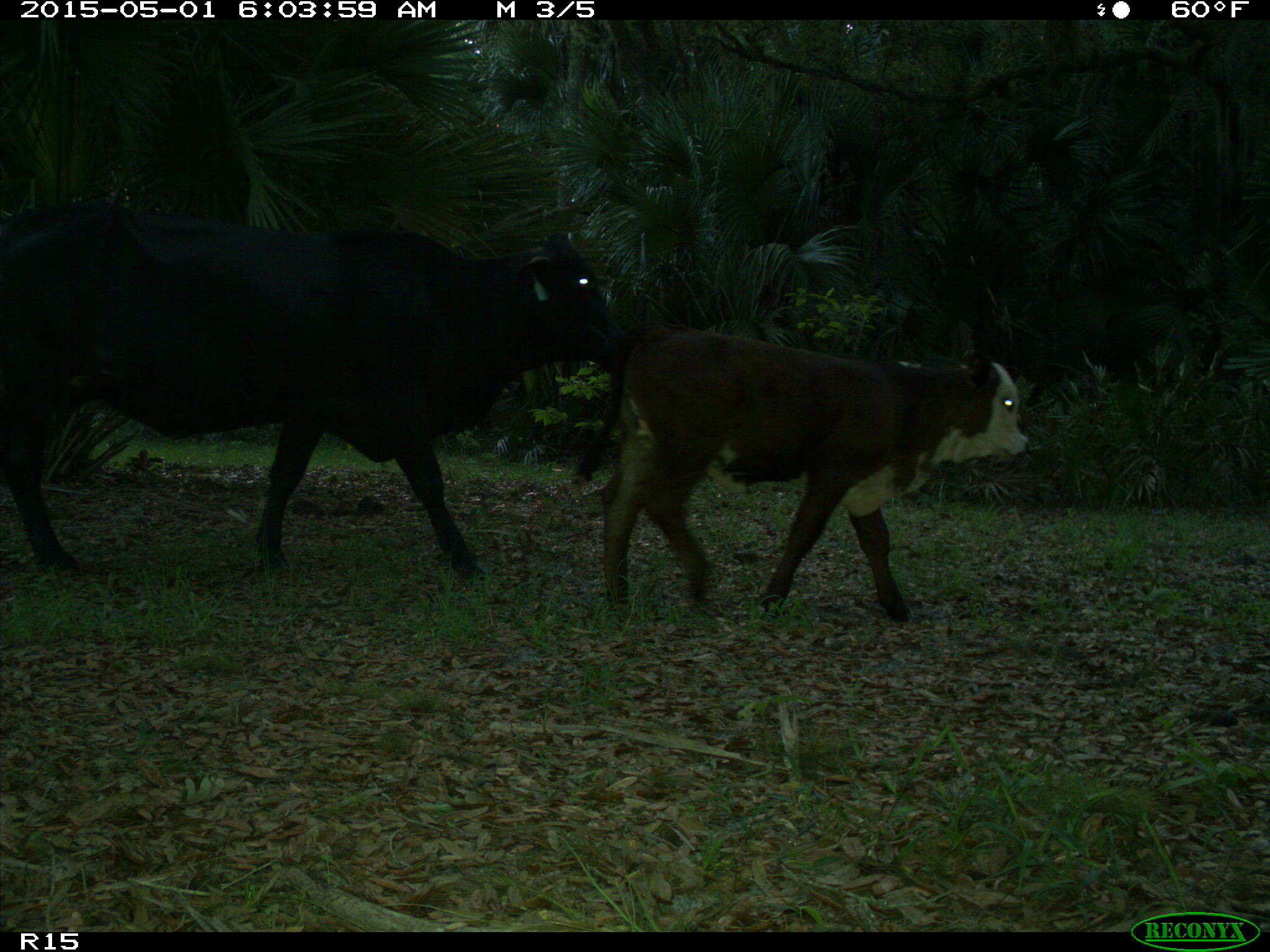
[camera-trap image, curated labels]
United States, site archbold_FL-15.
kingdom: Animalia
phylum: Chordata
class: Mammalia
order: Artiodactyla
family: Bovidae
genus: Bos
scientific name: Bos taurus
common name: domestic cow